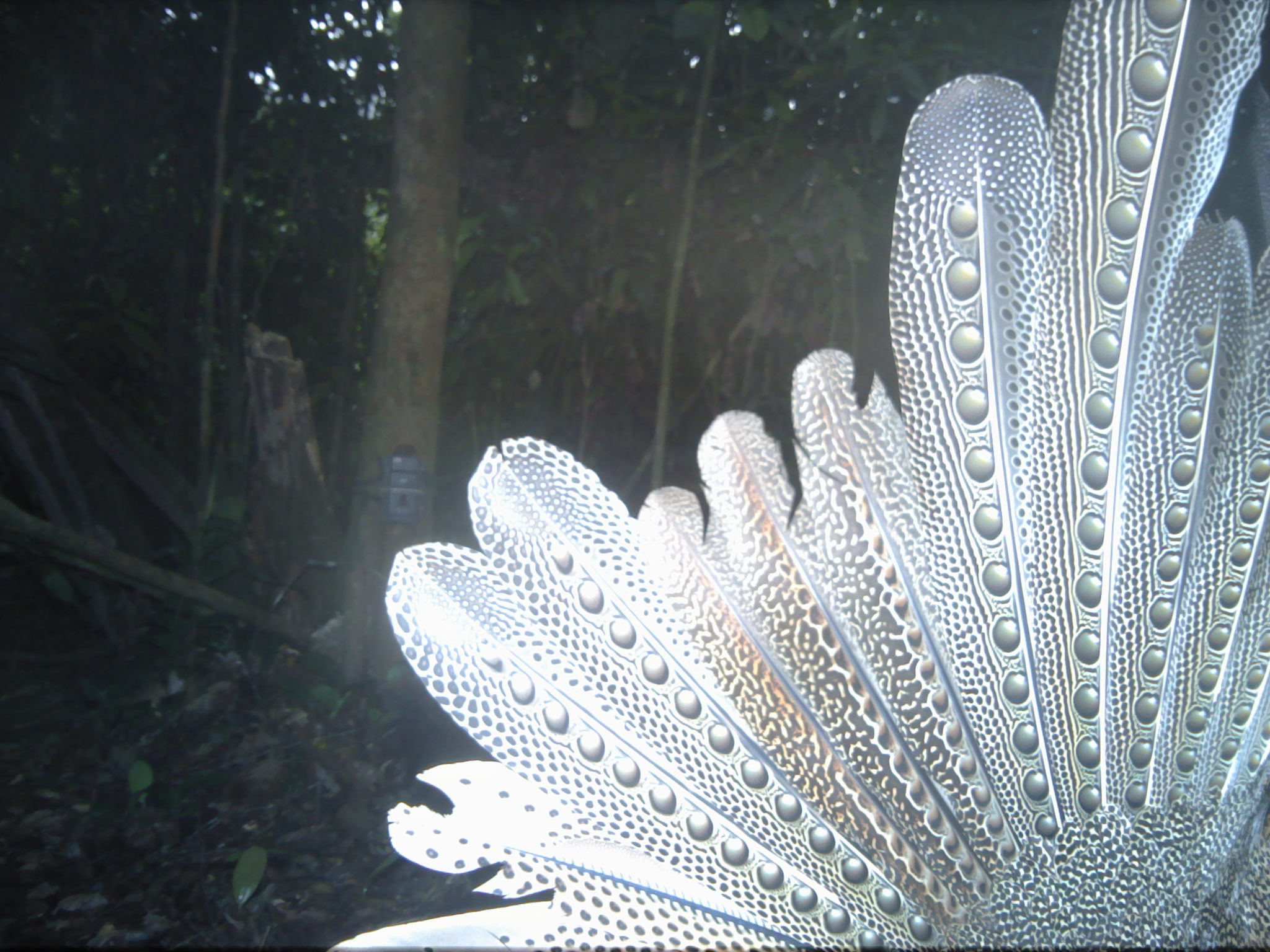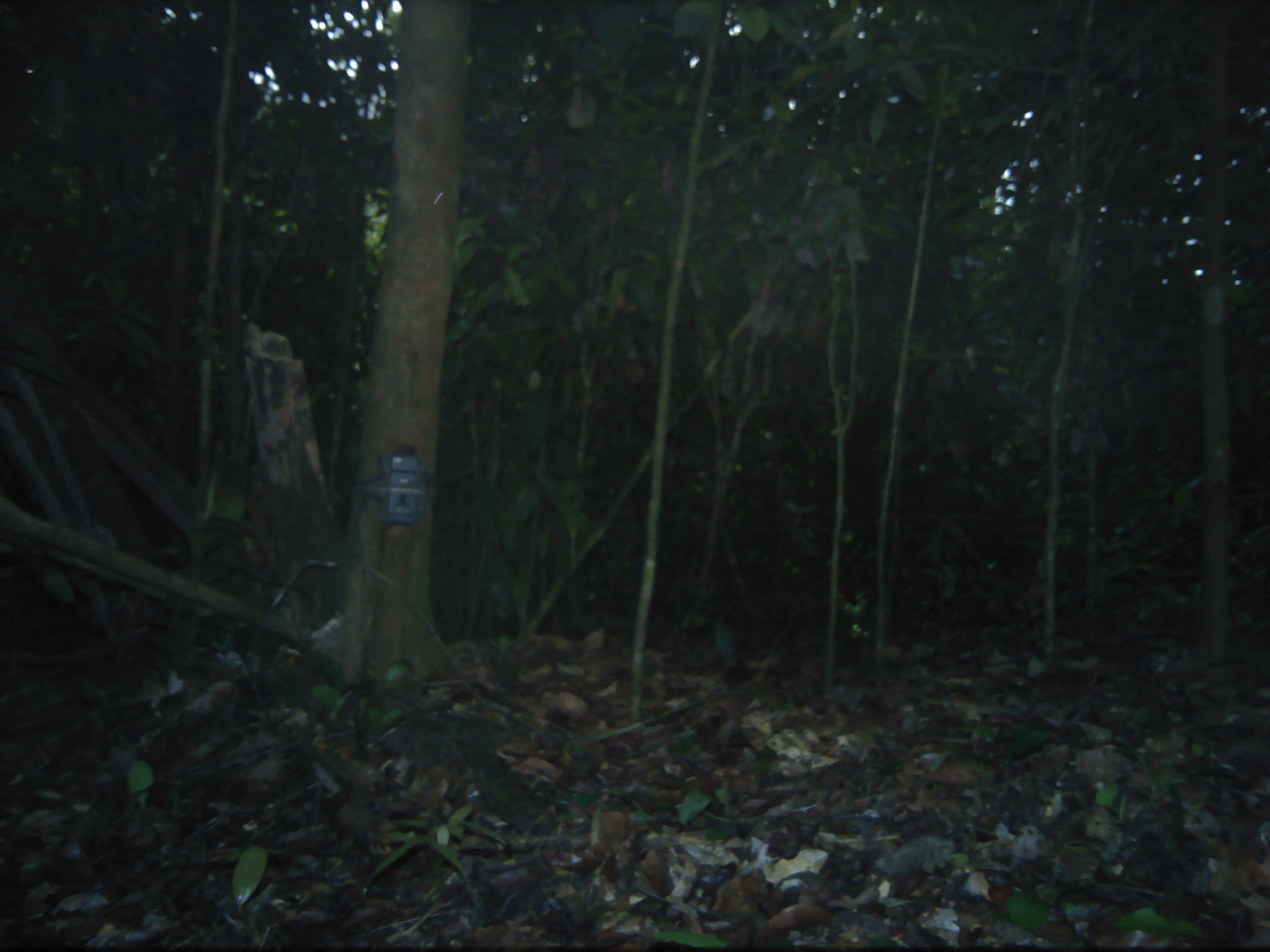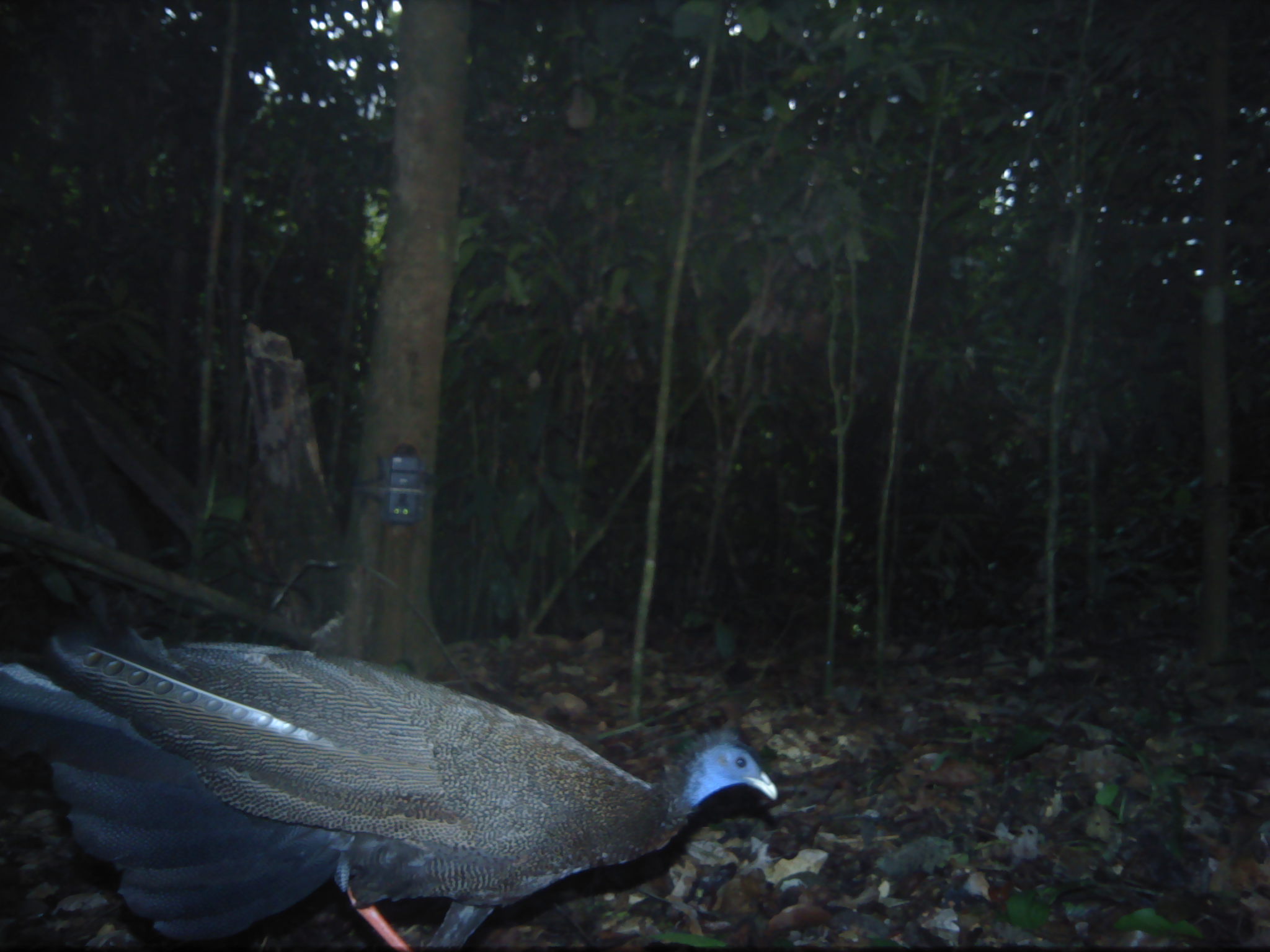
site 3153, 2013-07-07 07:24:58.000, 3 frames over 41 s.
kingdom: Animalia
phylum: Chordata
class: Aves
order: Galliformes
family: Phasianidae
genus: Argusianus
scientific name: Argusianus argus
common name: great argus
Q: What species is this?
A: Argusianus argus (great argus).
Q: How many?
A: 1.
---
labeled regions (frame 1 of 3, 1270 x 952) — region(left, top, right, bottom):
argusianus argus: region(330, 0, 1270, 952)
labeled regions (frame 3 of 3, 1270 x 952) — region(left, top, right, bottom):
argusianus argus: region(0, 625, 778, 952)